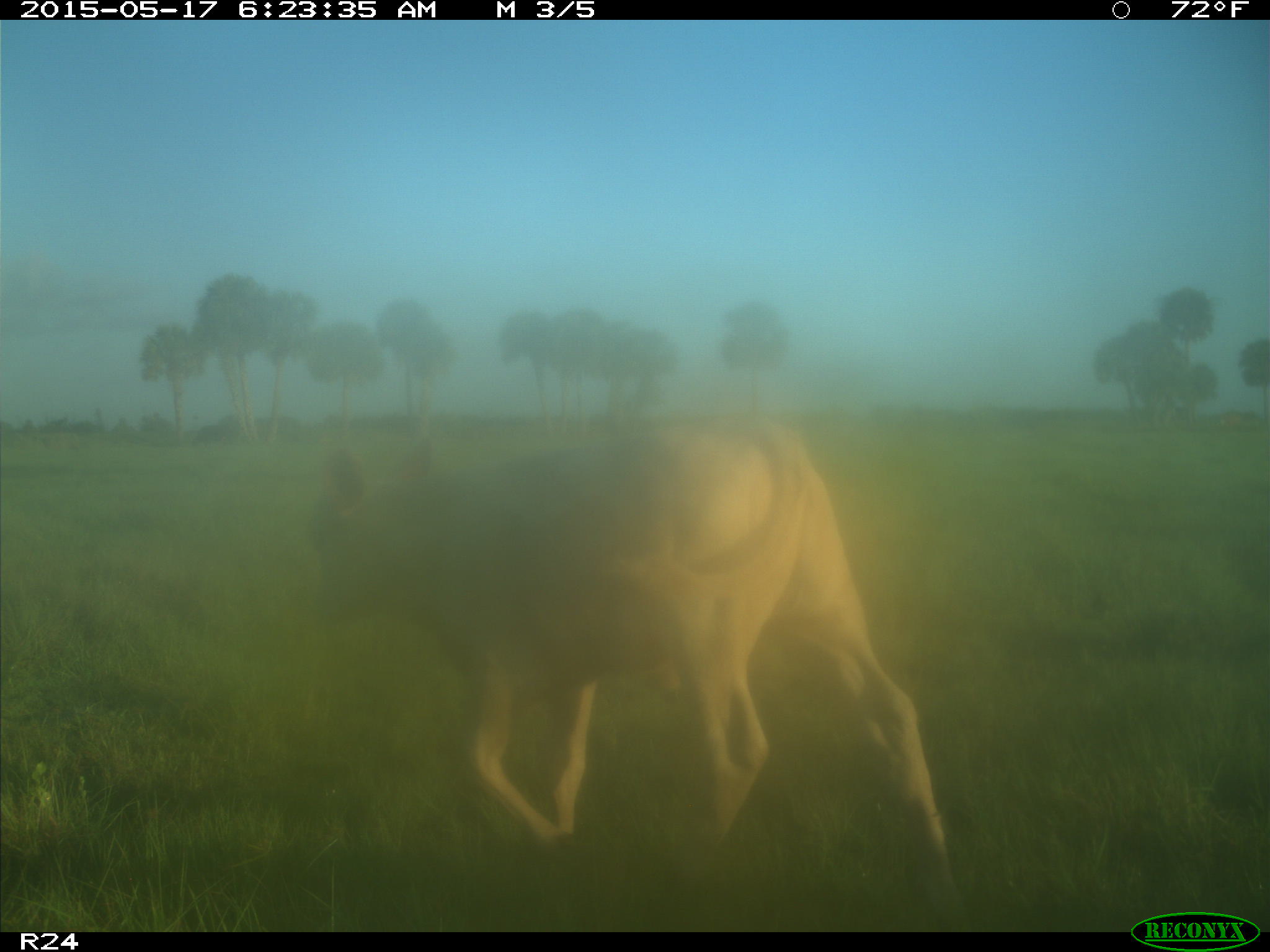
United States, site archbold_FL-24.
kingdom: Animalia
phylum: Chordata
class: Mammalia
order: Artiodactyla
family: Bovidae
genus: Bos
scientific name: Bos taurus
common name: domestic cow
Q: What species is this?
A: Bos taurus (domestic cow).